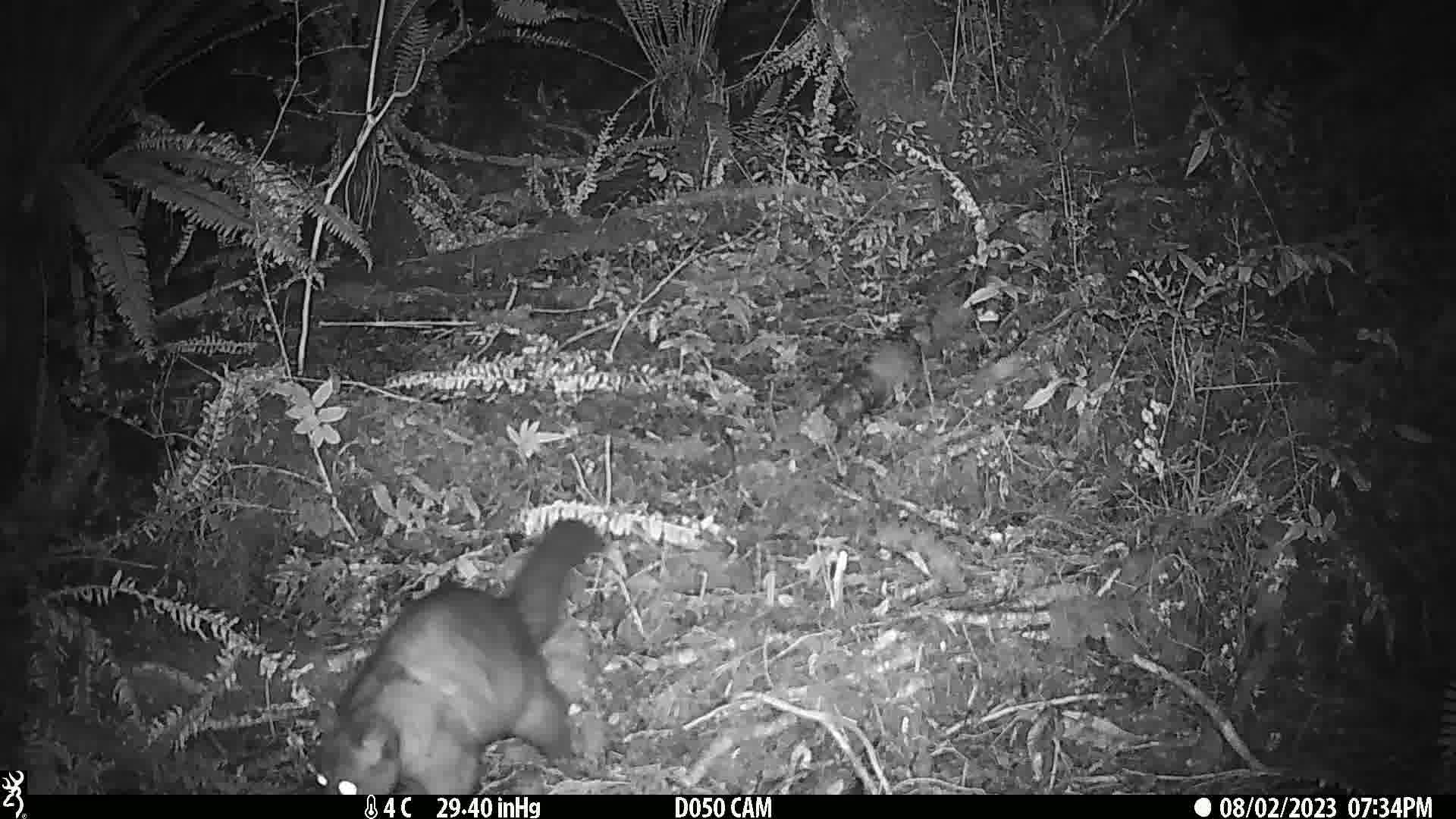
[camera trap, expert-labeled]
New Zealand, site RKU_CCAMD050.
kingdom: Animalia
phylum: Chordata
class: Mammalia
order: Diprotodontia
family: Phalangeridae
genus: Trichosurus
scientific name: Trichosurus vulpecula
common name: common brushtail possum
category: possum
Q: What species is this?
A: Possum (common brushtail possum) (Trichosurus vulpecula).